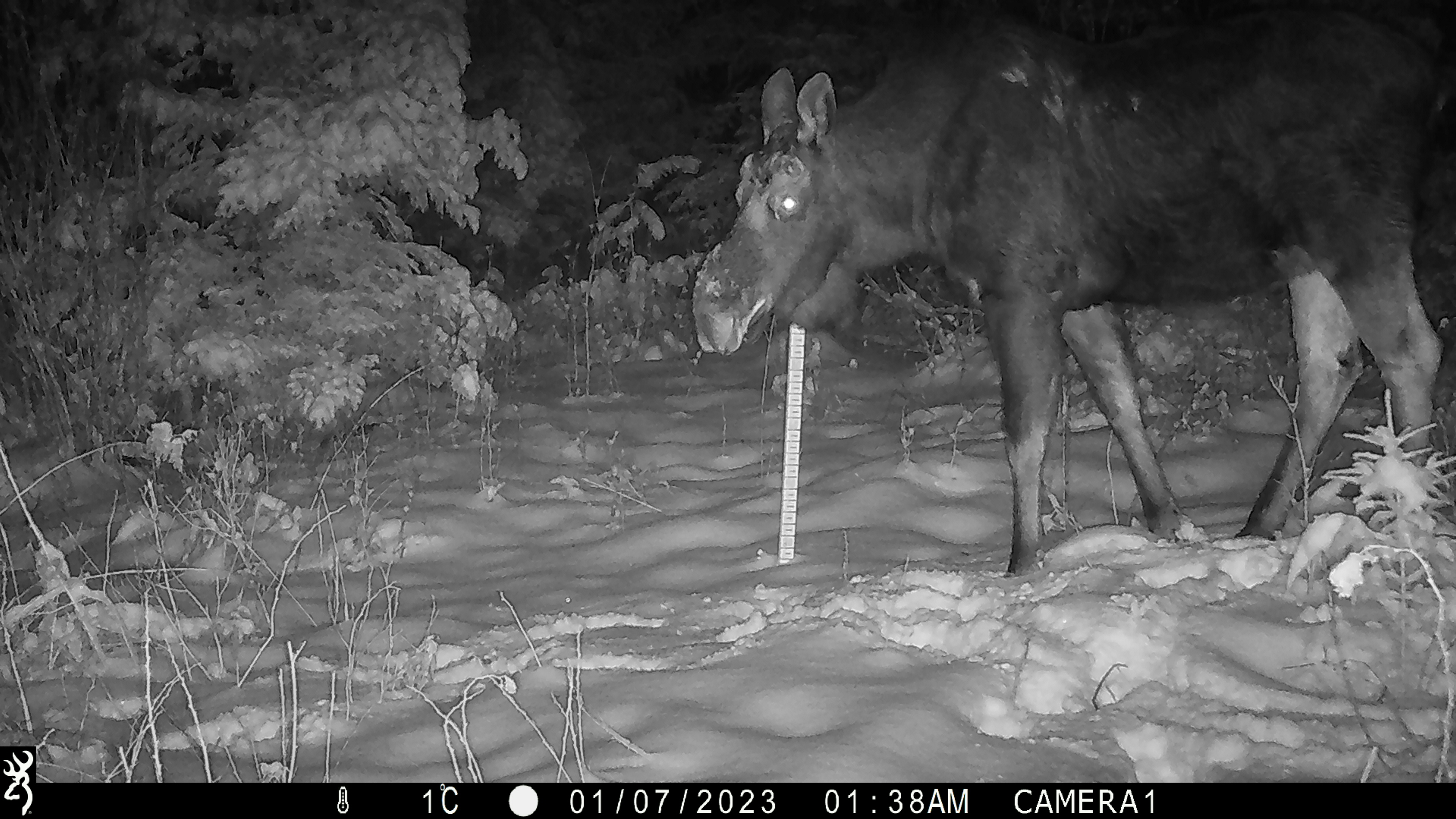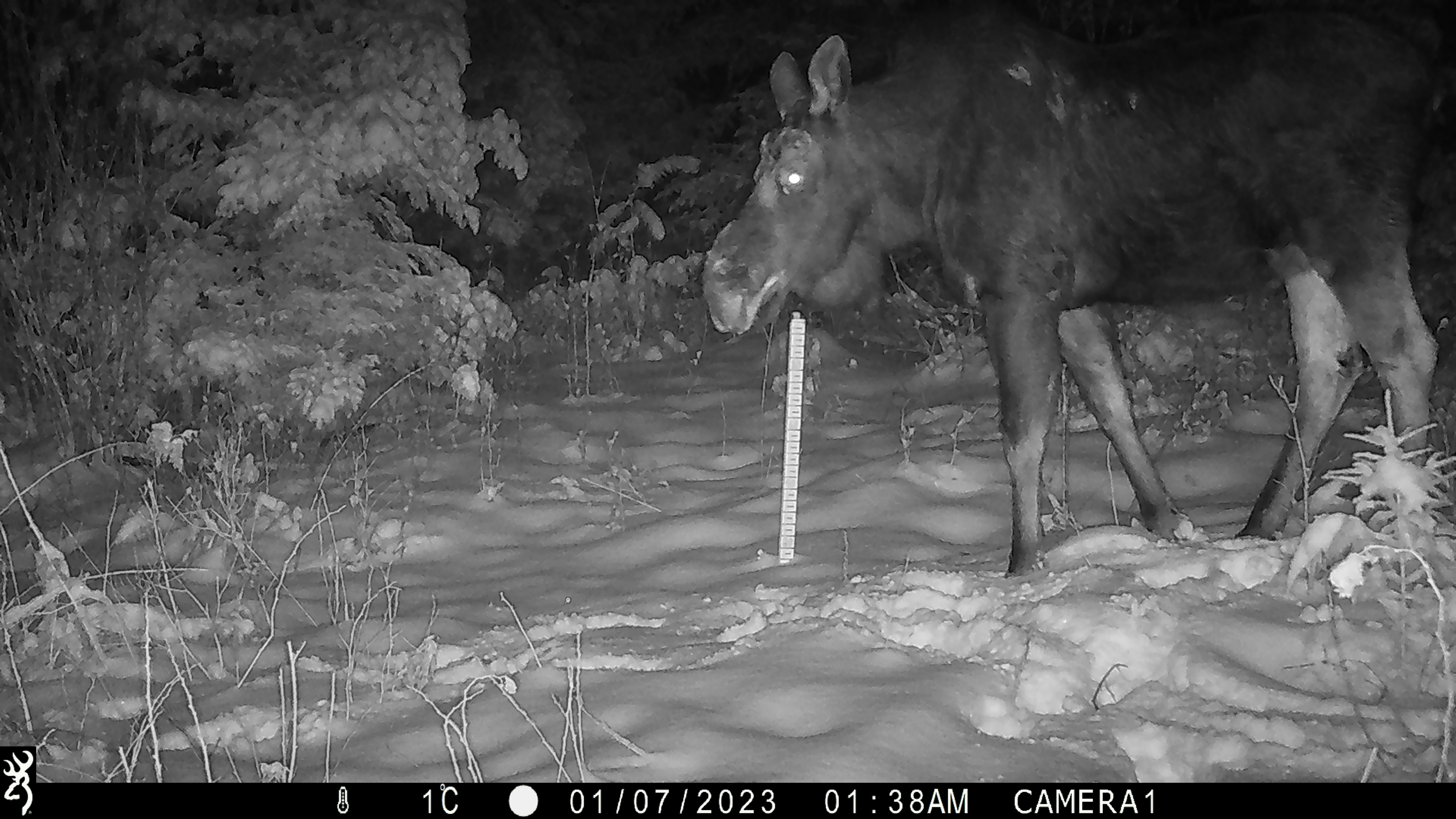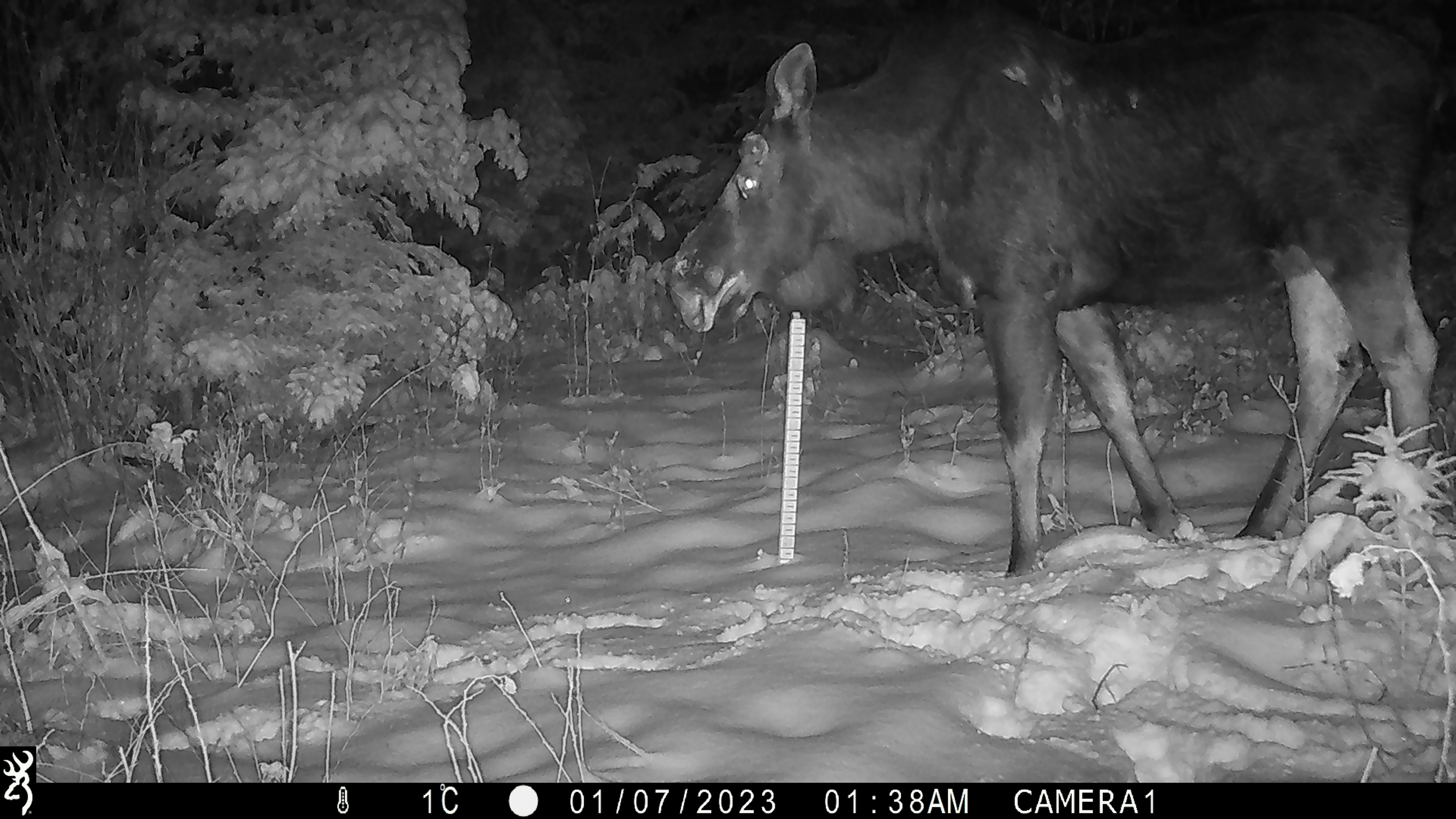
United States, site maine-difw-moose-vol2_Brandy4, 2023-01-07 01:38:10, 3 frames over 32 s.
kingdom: Animalia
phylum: Chordata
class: Mammalia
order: Artiodactyla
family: Cervidae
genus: Alces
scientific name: Alces alces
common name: moose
Moose (Alces alces).